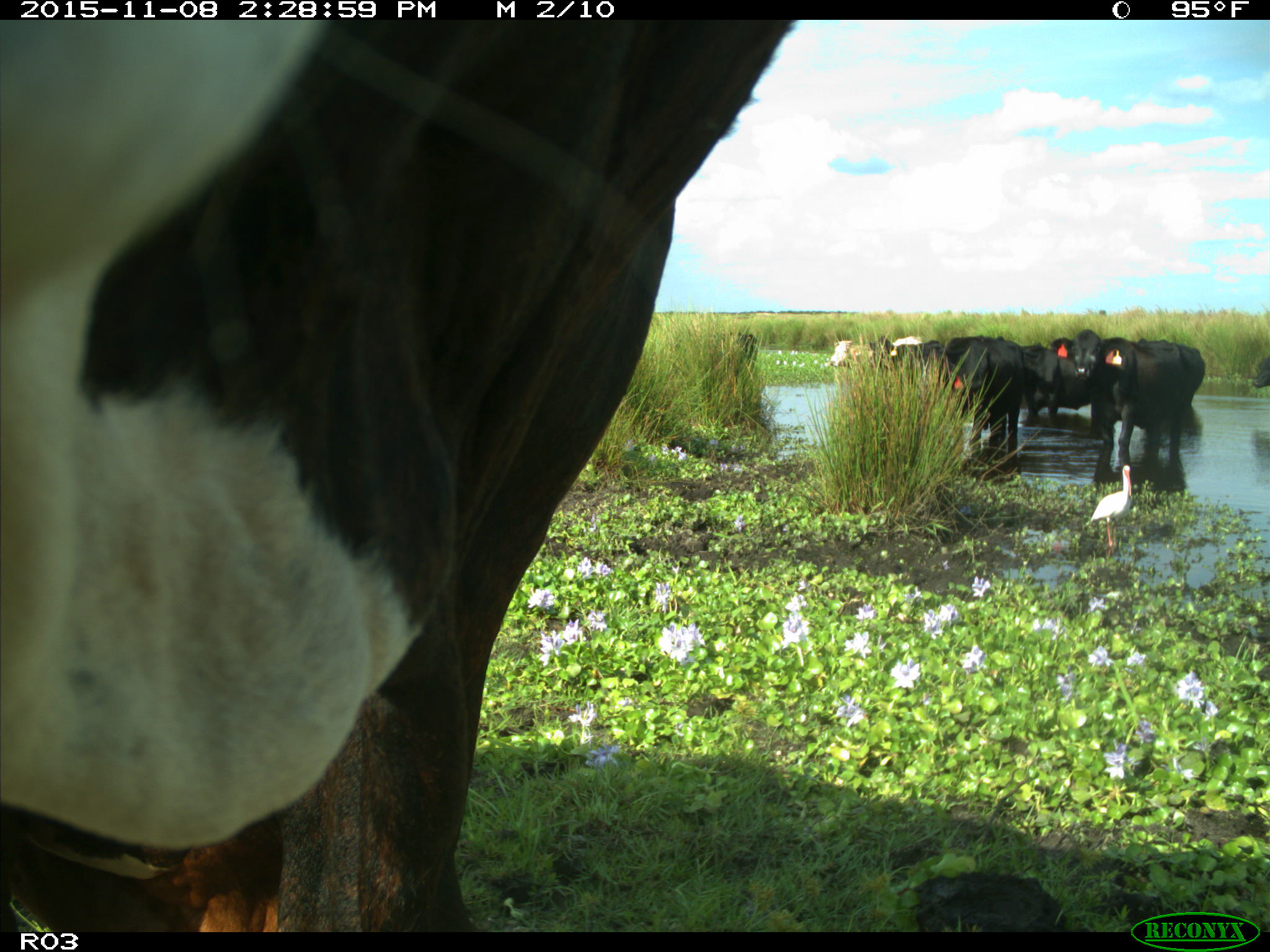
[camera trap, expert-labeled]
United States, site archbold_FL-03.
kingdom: Animalia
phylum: Chordata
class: Mammalia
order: Artiodactyla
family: Bovidae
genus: Bos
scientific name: Bos taurus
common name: domestic cow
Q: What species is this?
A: Bos taurus (domestic cow).